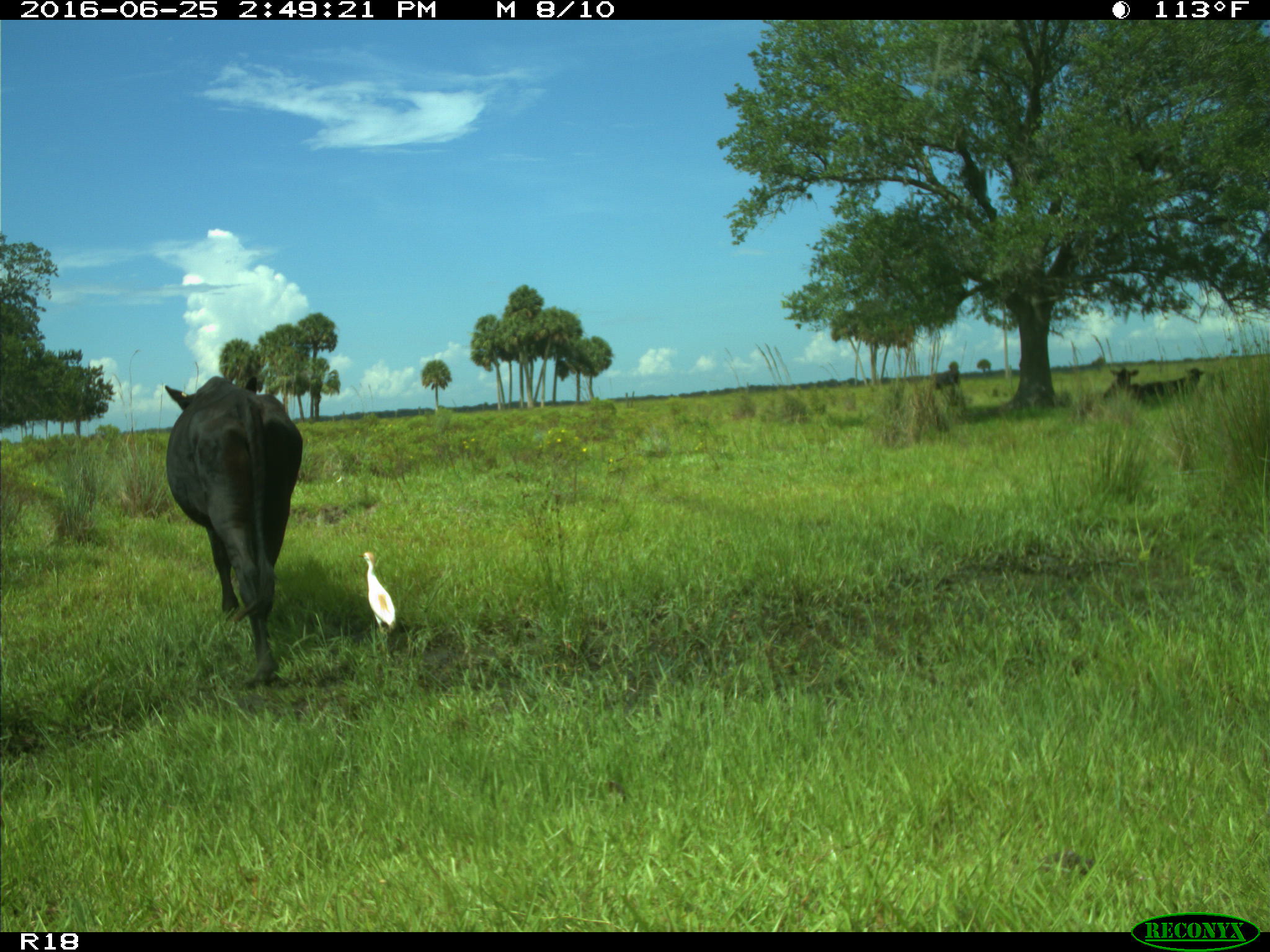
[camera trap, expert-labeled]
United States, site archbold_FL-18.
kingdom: Animalia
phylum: Chordata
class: Mammalia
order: Artiodactyla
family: Bovidae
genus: Bos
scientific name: Bos taurus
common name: domestic cow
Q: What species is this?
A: Bos taurus (domestic cow).